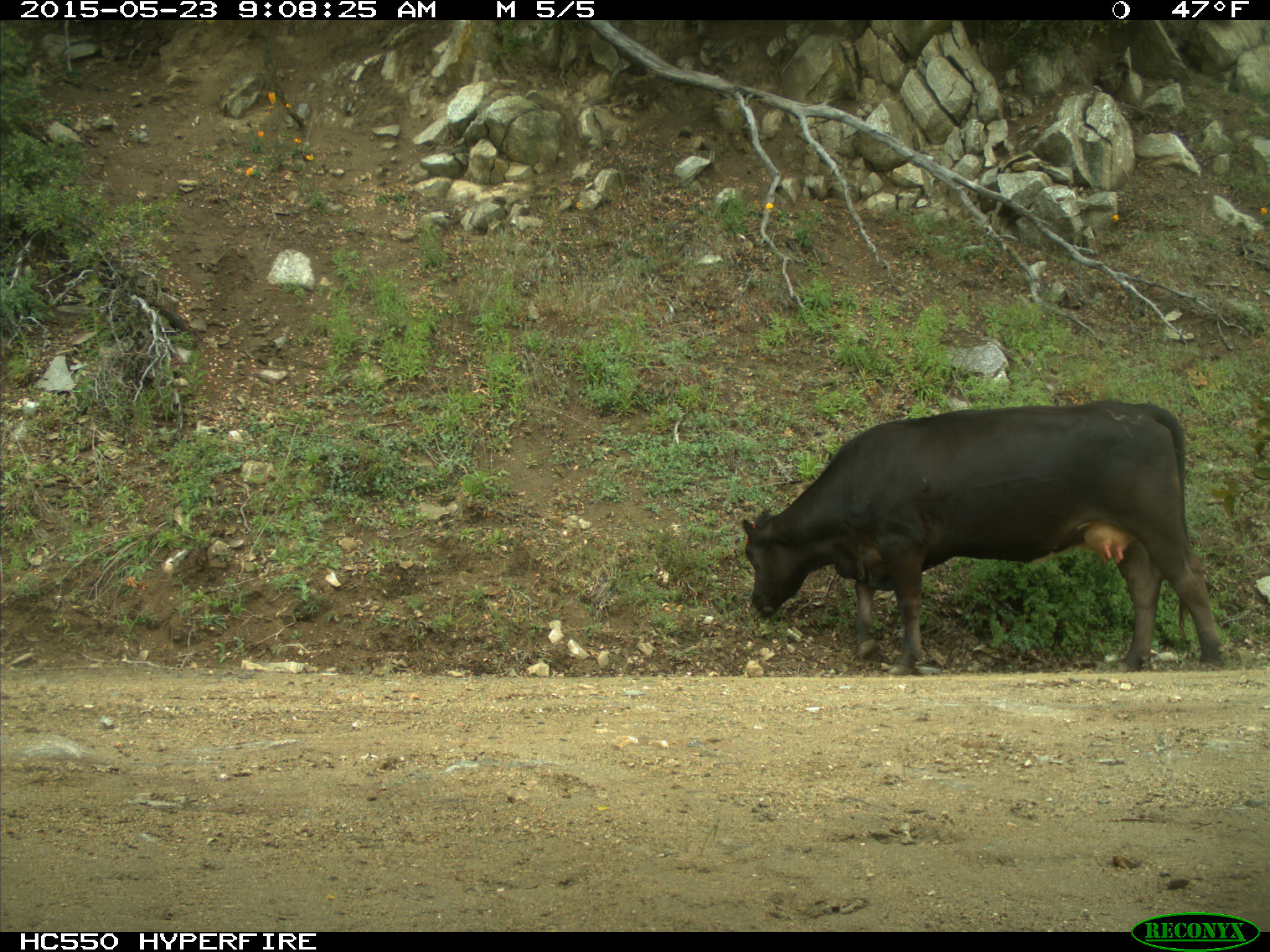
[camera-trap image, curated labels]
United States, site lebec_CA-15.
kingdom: Animalia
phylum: Chordata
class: Mammalia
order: Artiodactyla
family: Bovidae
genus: Bos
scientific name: Bos taurus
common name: domestic cow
Bos taurus (domestic cow).